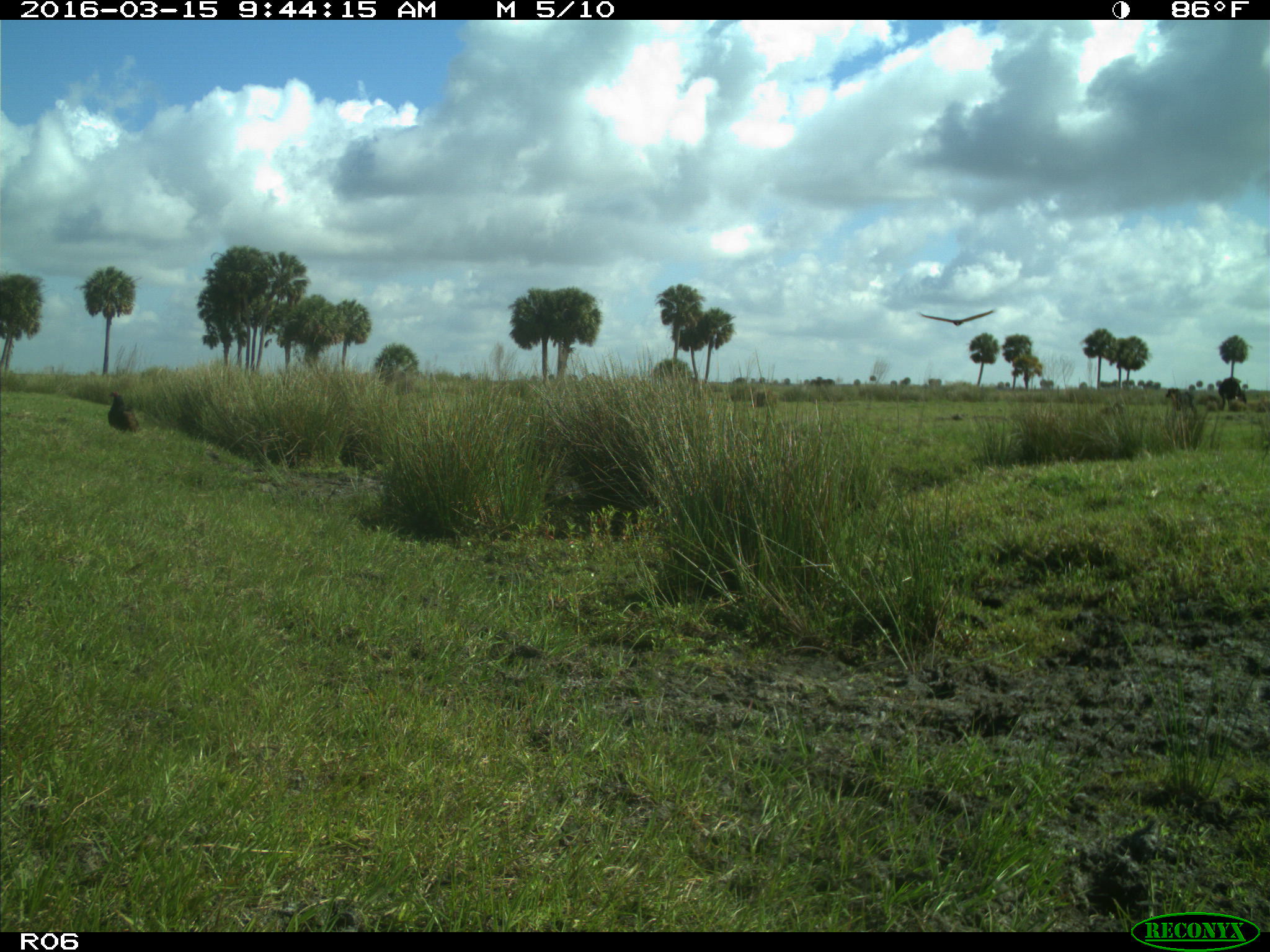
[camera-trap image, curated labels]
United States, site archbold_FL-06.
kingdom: Animalia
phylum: Chordata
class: Mammalia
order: Artiodactyla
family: Bovidae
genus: Bos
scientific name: Bos taurus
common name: domestic cow